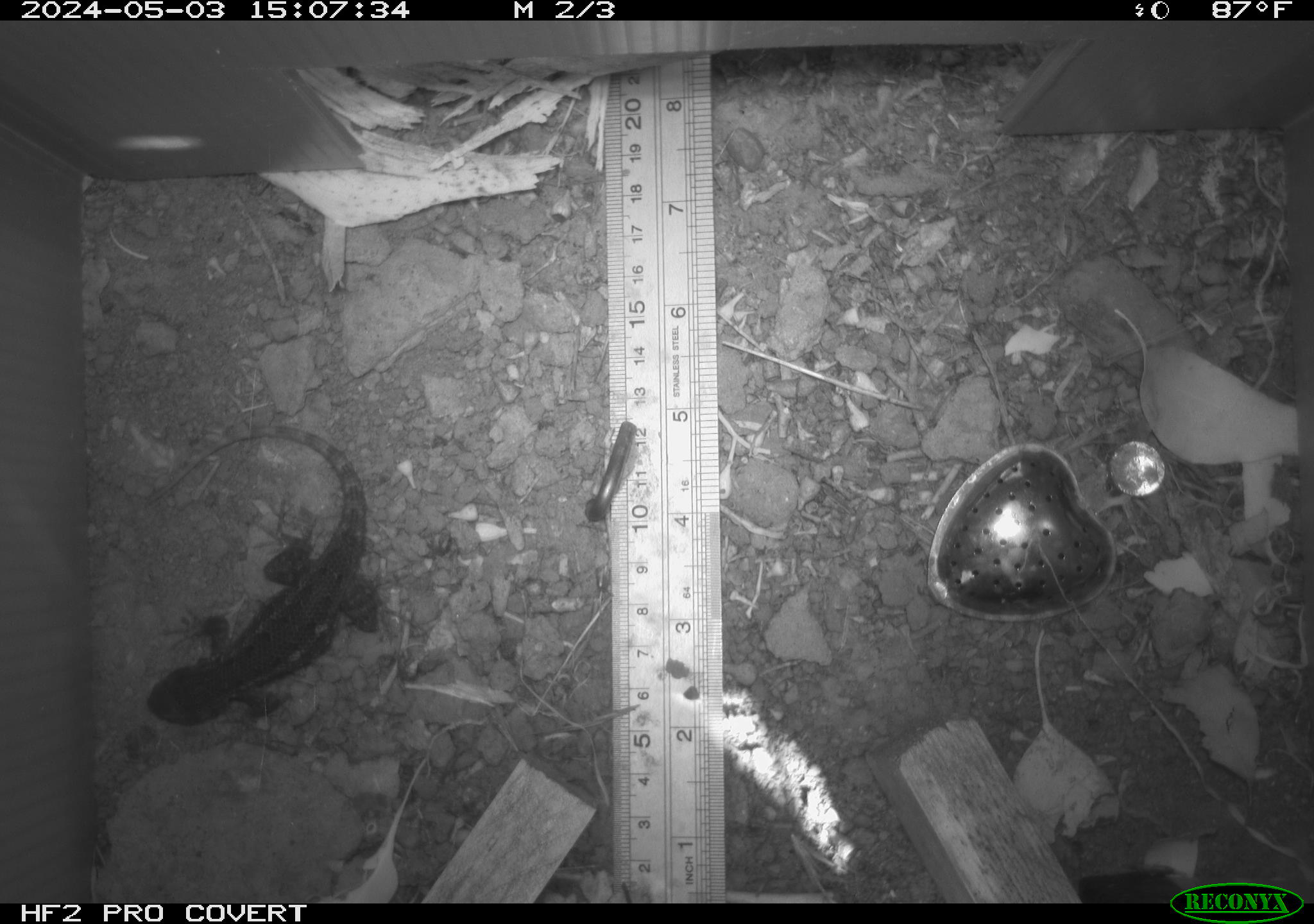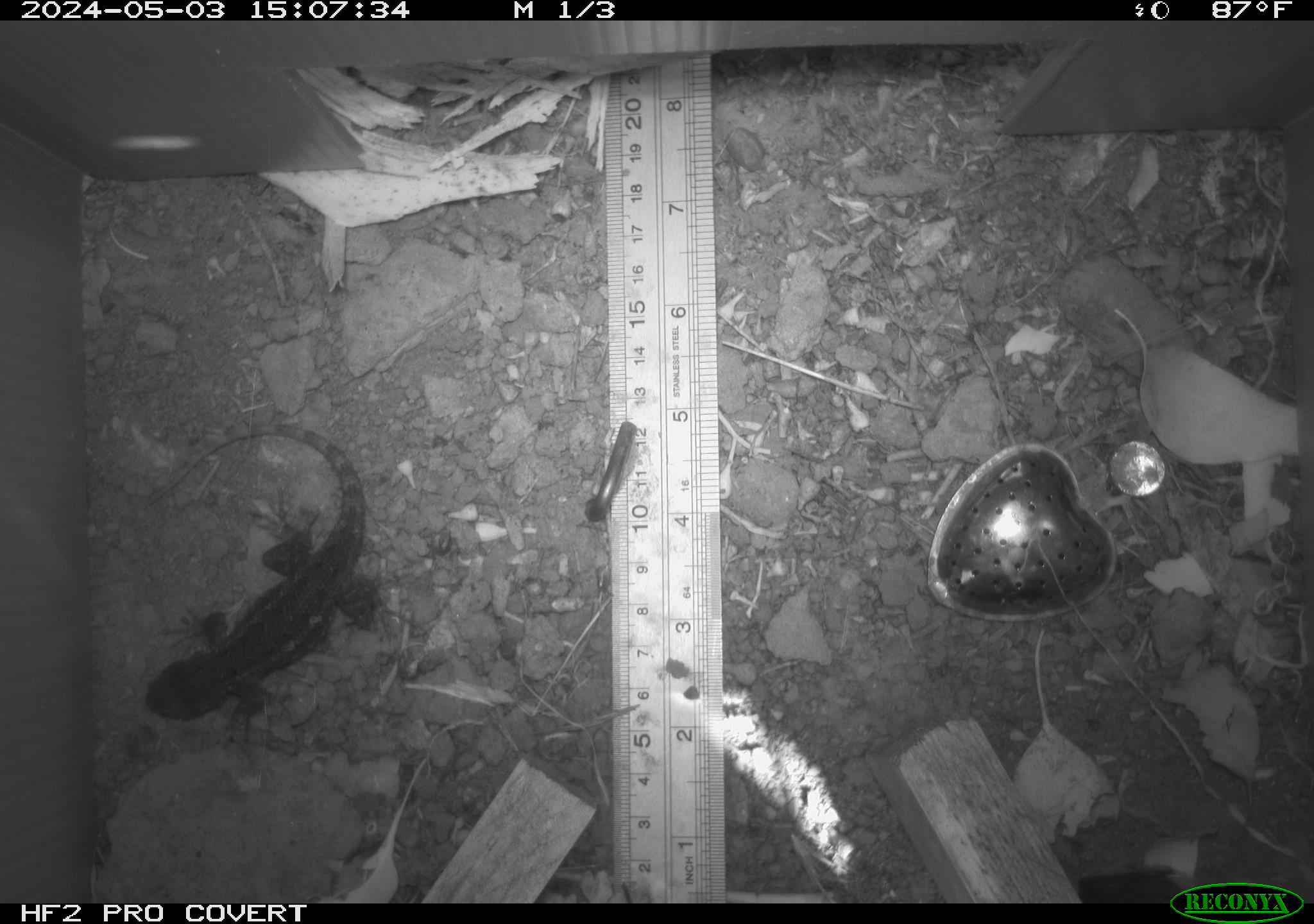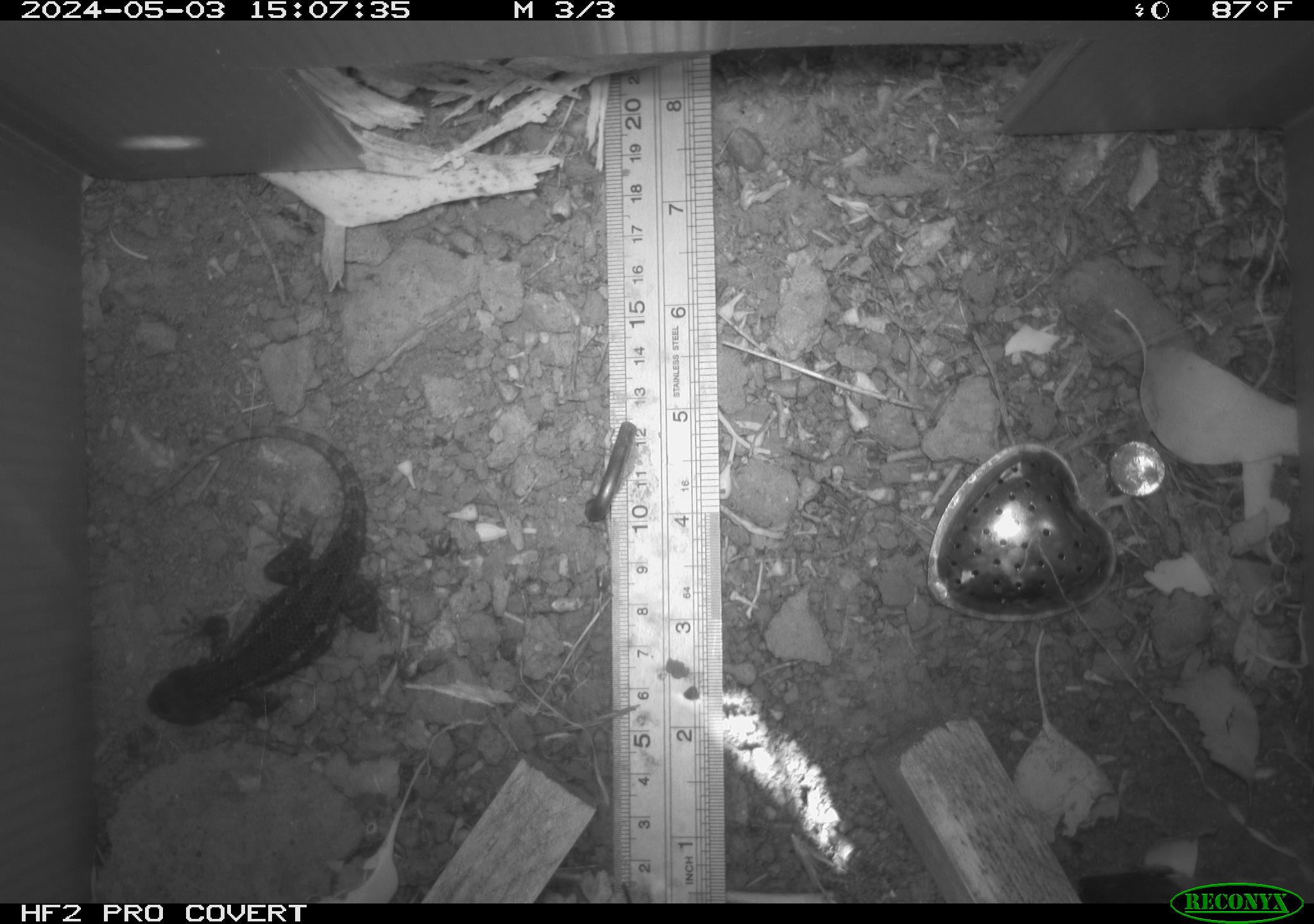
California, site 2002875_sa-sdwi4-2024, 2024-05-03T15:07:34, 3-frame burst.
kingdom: Animalia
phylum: Chordata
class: Reptilia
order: Squamata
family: Phrynosomatidae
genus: Sceloporus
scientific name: Sceloporus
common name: spiny lizards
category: sceloporus species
Sceloporus species (spiny lizards) (Sceloporus).